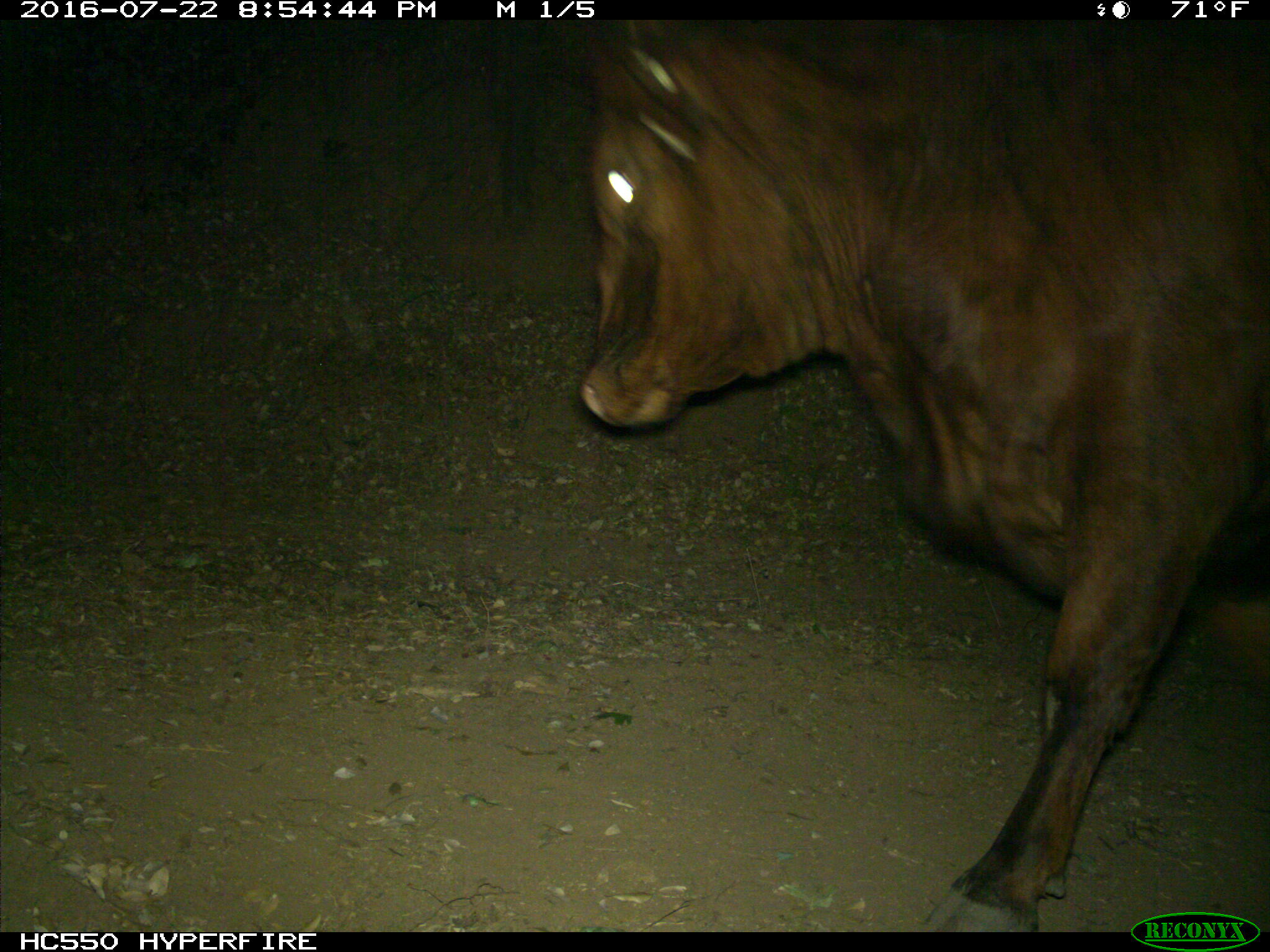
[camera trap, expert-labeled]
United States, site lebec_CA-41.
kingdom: Animalia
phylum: Chordata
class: Mammalia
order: Artiodactyla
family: Bovidae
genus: Bos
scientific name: Bos taurus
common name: domestic cow